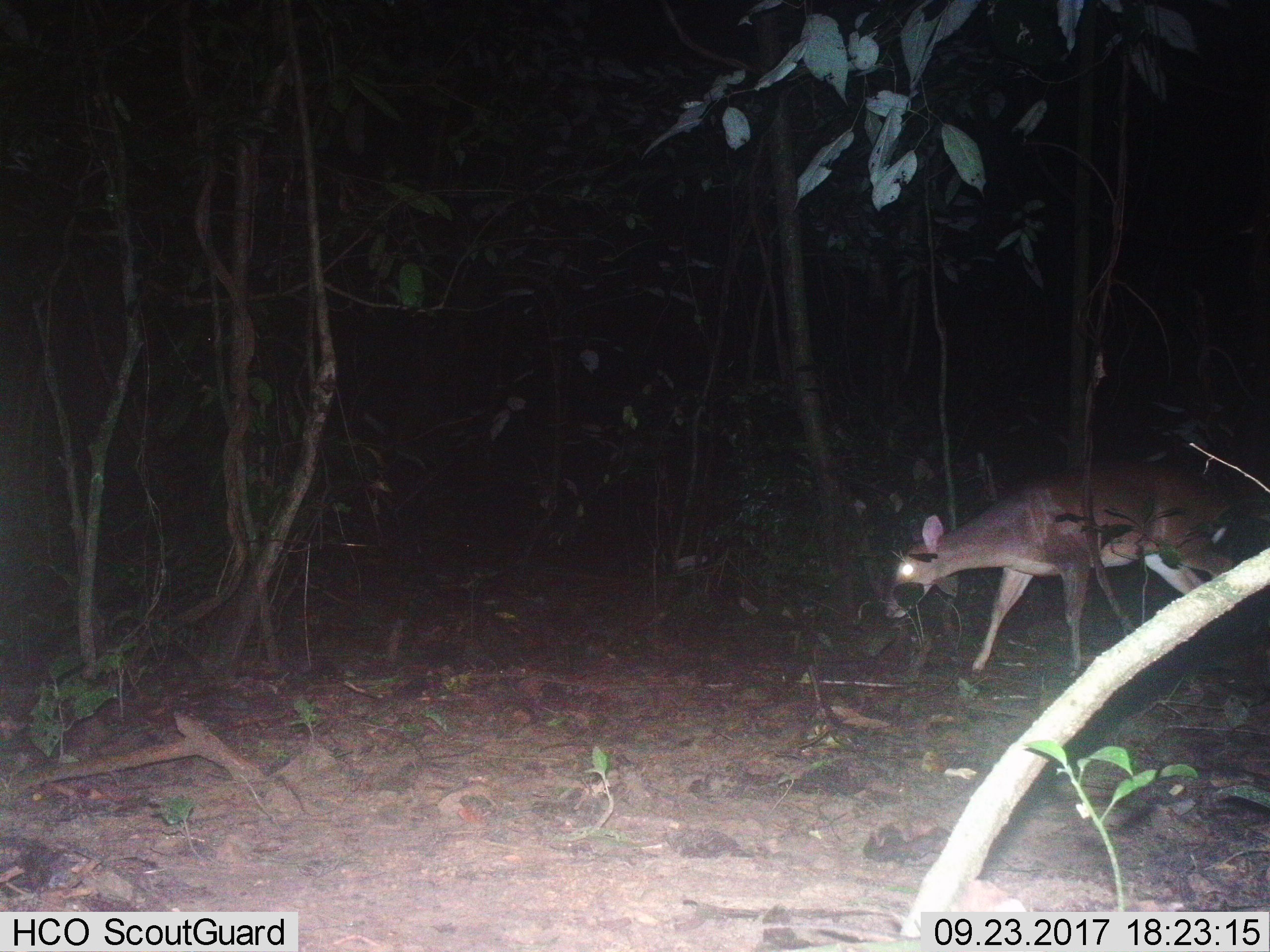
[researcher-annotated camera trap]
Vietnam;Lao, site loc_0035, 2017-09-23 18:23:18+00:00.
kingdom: Animalia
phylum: Chordata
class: Mammalia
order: Artiodactyla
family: Cervidae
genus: Muntiacus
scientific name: Muntiacus vuquangensis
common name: large-antlered muntjac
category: large antlered muntjac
Large antlered muntjac (large-antlered muntjac) (Muntiacus vuquangensis). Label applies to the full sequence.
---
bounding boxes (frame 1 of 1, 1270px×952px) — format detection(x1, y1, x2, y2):
large antlered muntjac: detection(884, 460, 1236, 674)